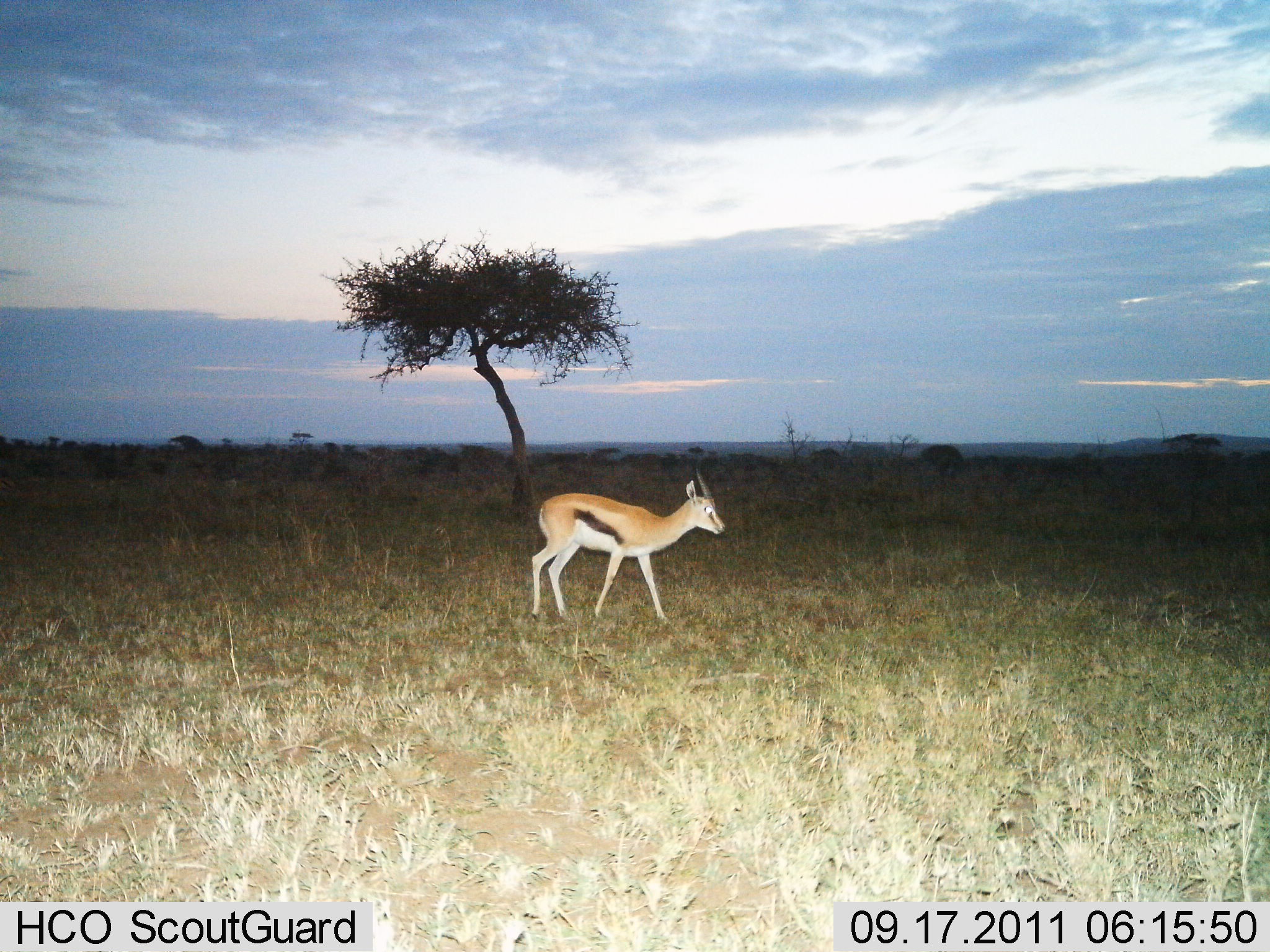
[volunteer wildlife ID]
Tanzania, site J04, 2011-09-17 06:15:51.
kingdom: Animalia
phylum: Chordata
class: Mammalia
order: Artiodactyla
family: Bovidae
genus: Eudorcas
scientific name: Eudorcas thomsonii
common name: thomson's gazelle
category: gazellethomsons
Gazellethomsons (thomson's gazelle) (Eudorcas thomsonii), count 1. Behavior (volunteer vote fractions): standing 38%, resting 0%, moving 62%, interacting 0%. Young present (vote fraction): 0%. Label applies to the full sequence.